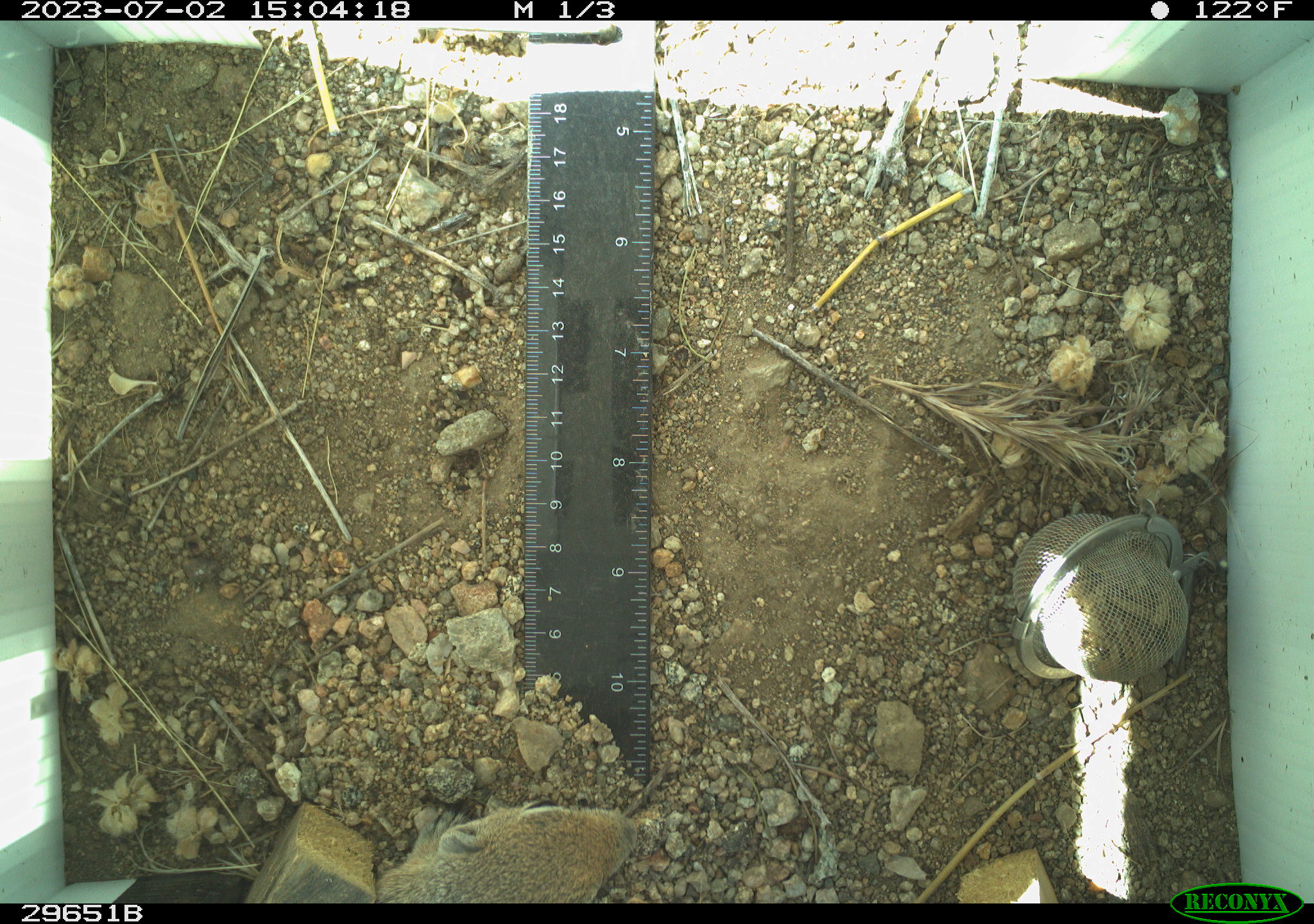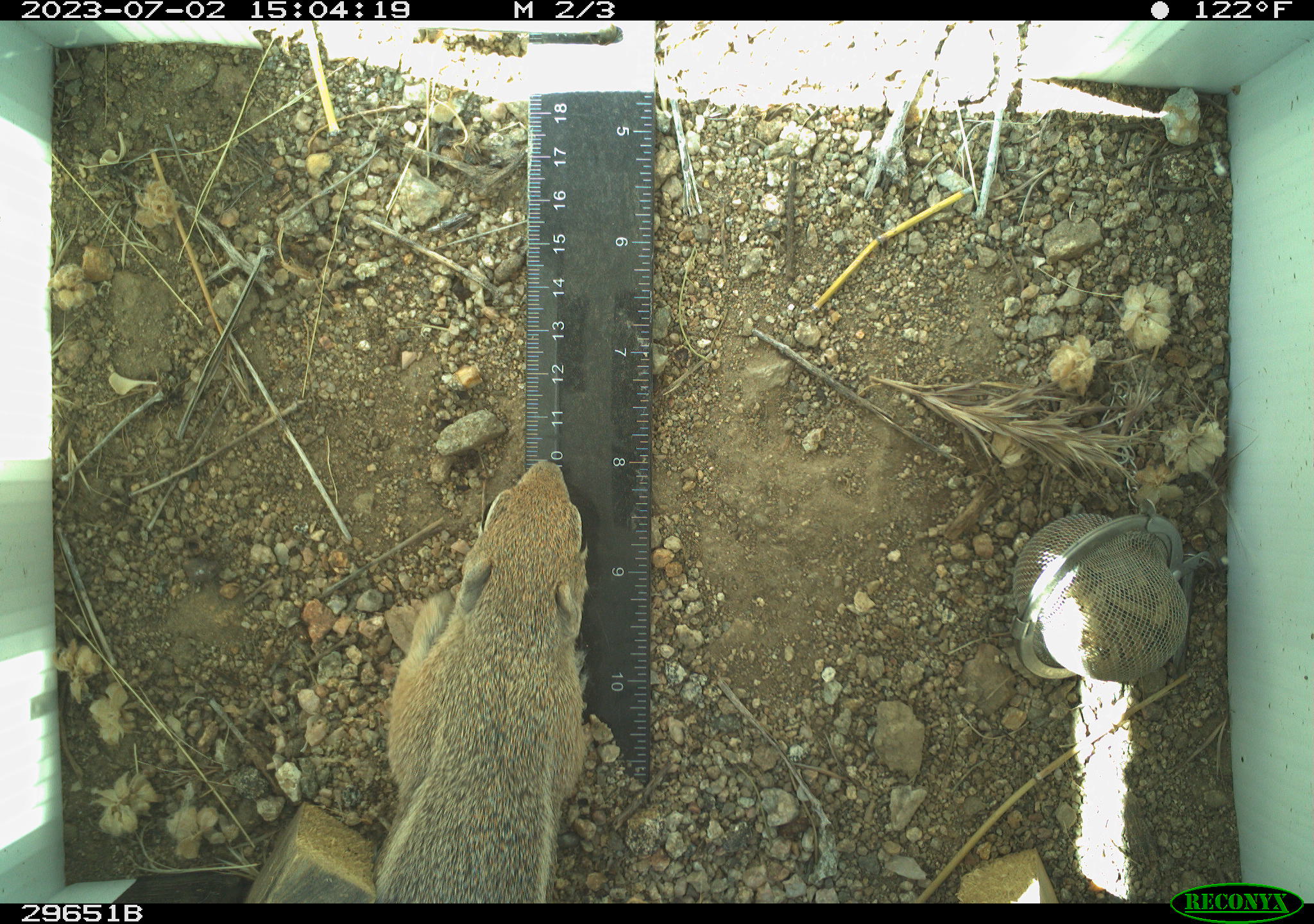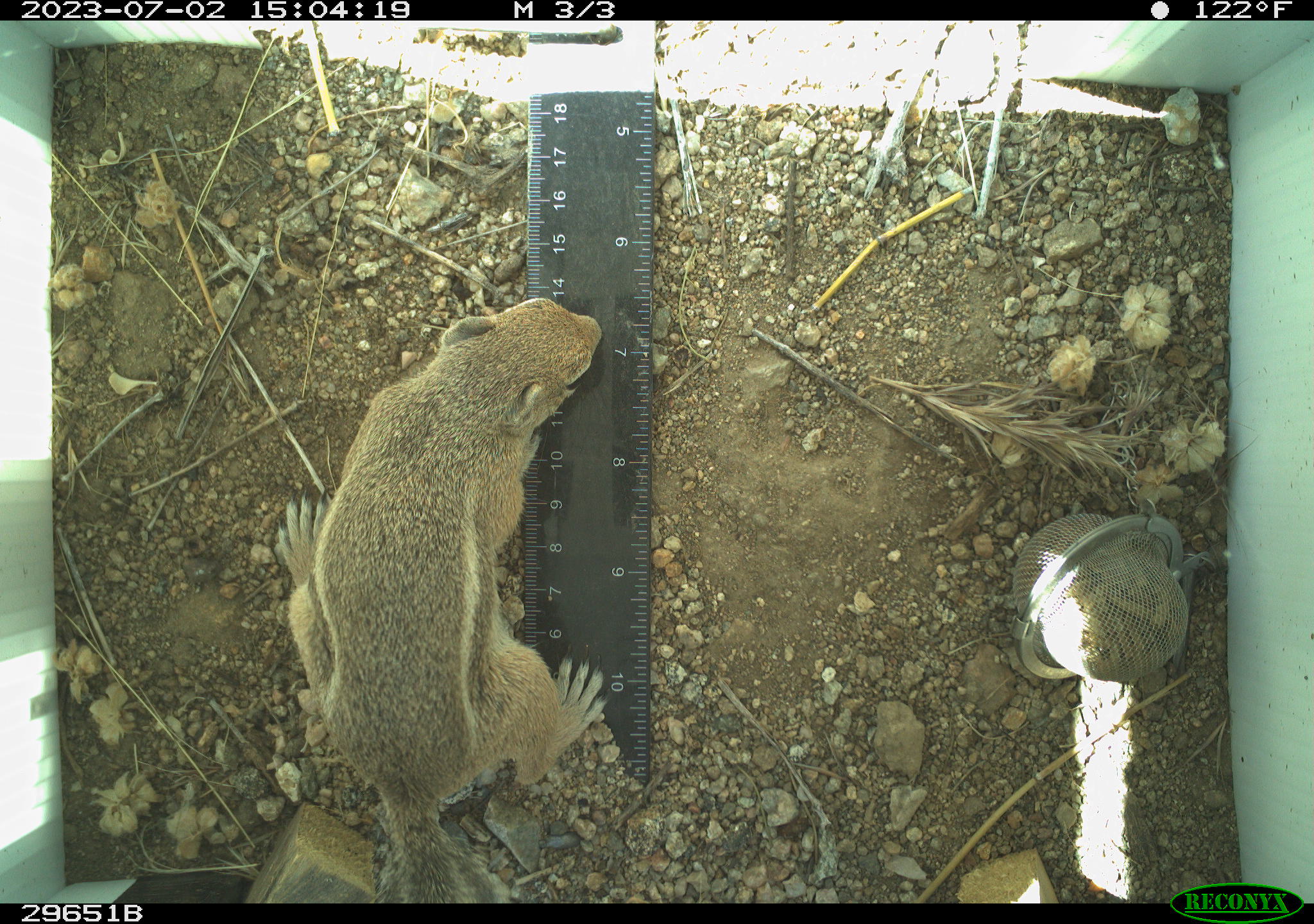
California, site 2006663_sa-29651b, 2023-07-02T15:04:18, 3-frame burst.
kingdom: Animalia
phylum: Chordata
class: Mammalia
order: Rodentia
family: Sciuridae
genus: Ammospermophilus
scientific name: Ammospermophilus leucurus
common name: white-tailed antelope squirrel